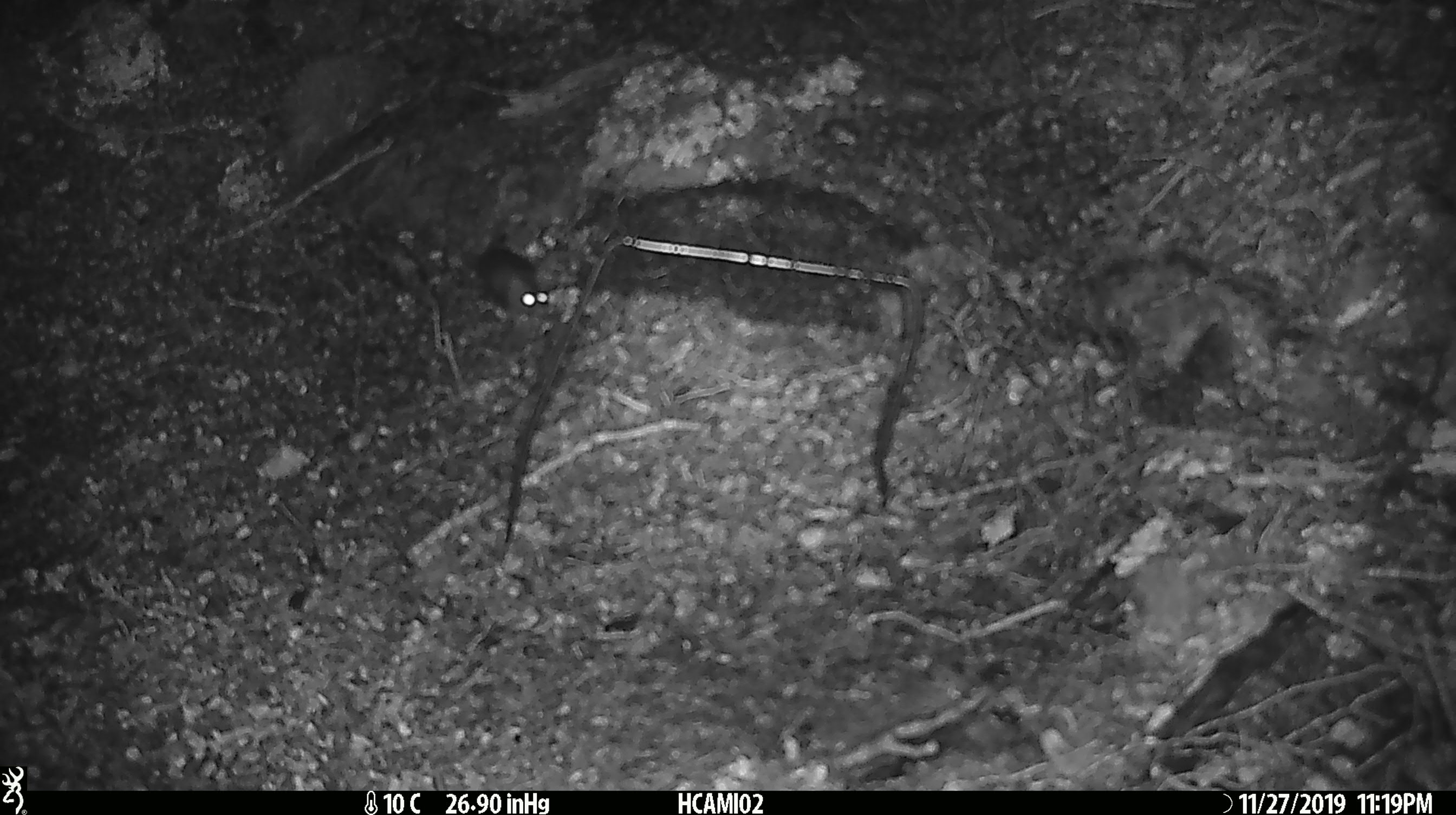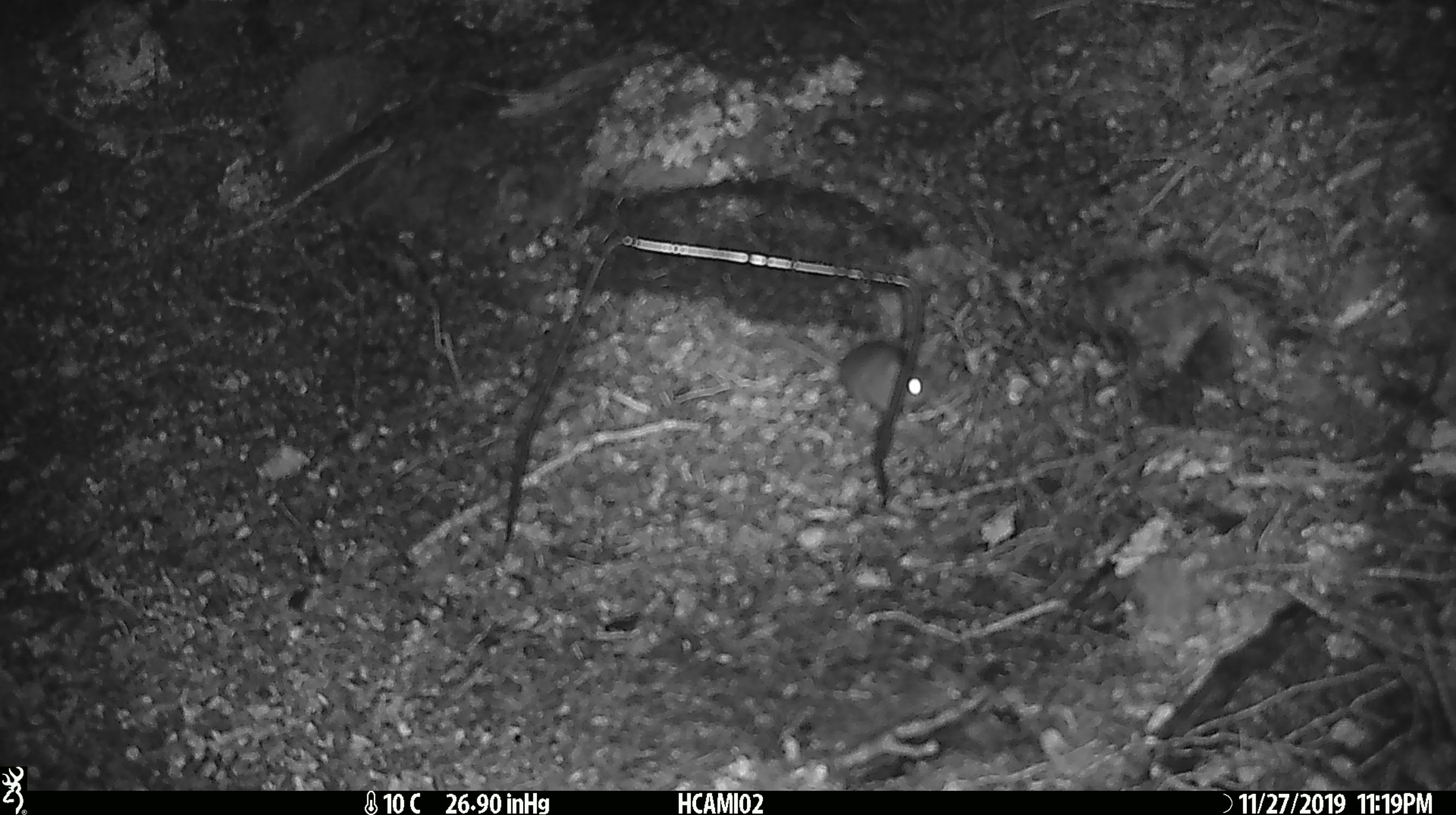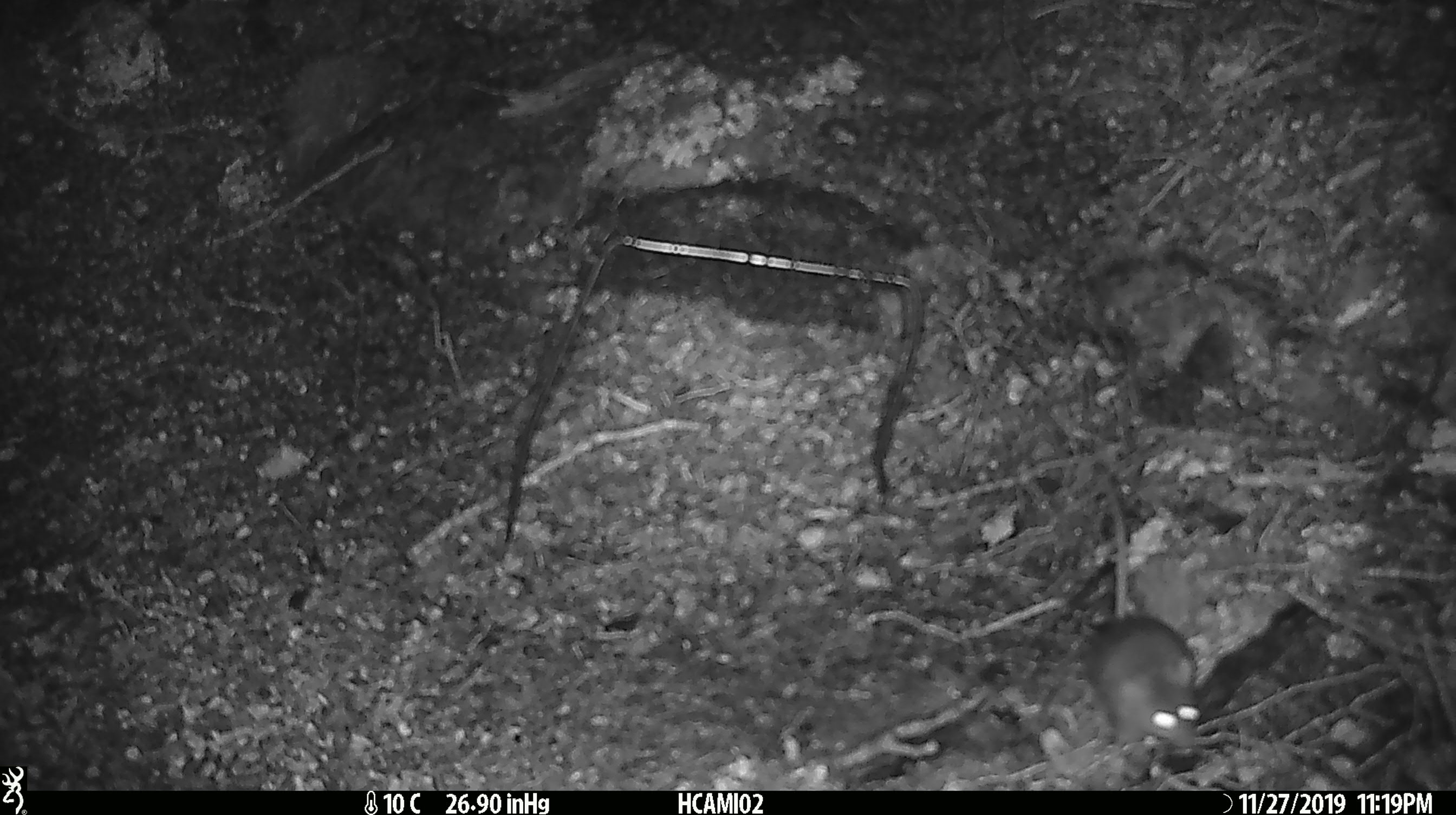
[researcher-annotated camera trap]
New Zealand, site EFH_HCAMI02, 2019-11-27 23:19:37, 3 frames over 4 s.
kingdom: Animalia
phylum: Chordata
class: Mammalia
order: Rodentia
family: Muridae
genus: Mus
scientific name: Mus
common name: mouse